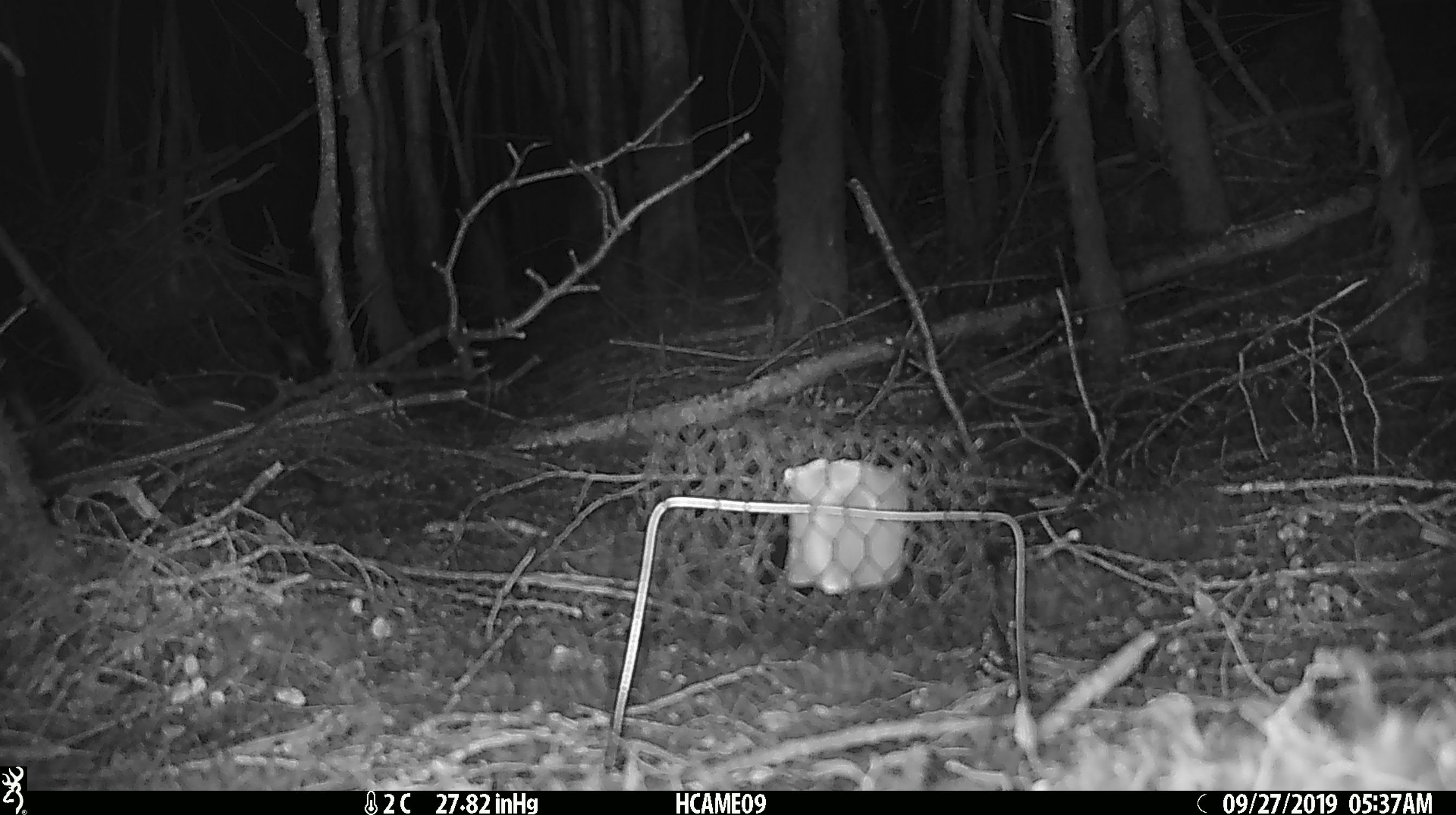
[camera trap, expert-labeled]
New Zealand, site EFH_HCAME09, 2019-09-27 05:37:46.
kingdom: Animalia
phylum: Chordata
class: Mammalia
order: Rodentia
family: Muridae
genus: Mus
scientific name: Mus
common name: mouse